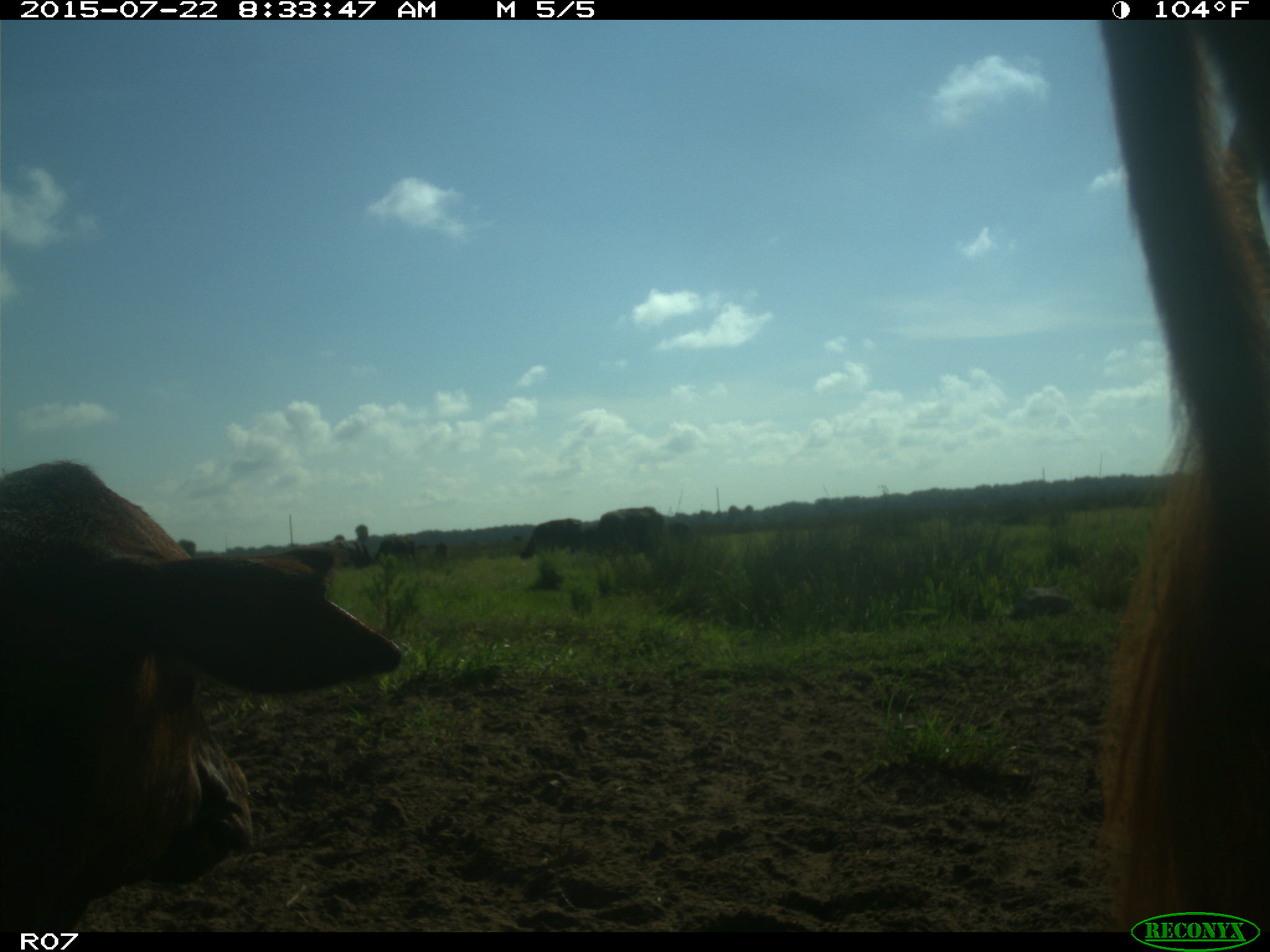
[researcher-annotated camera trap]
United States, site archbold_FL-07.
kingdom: Animalia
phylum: Chordata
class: Mammalia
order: Artiodactyla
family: Bovidae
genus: Bos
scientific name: Bos taurus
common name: domestic cow